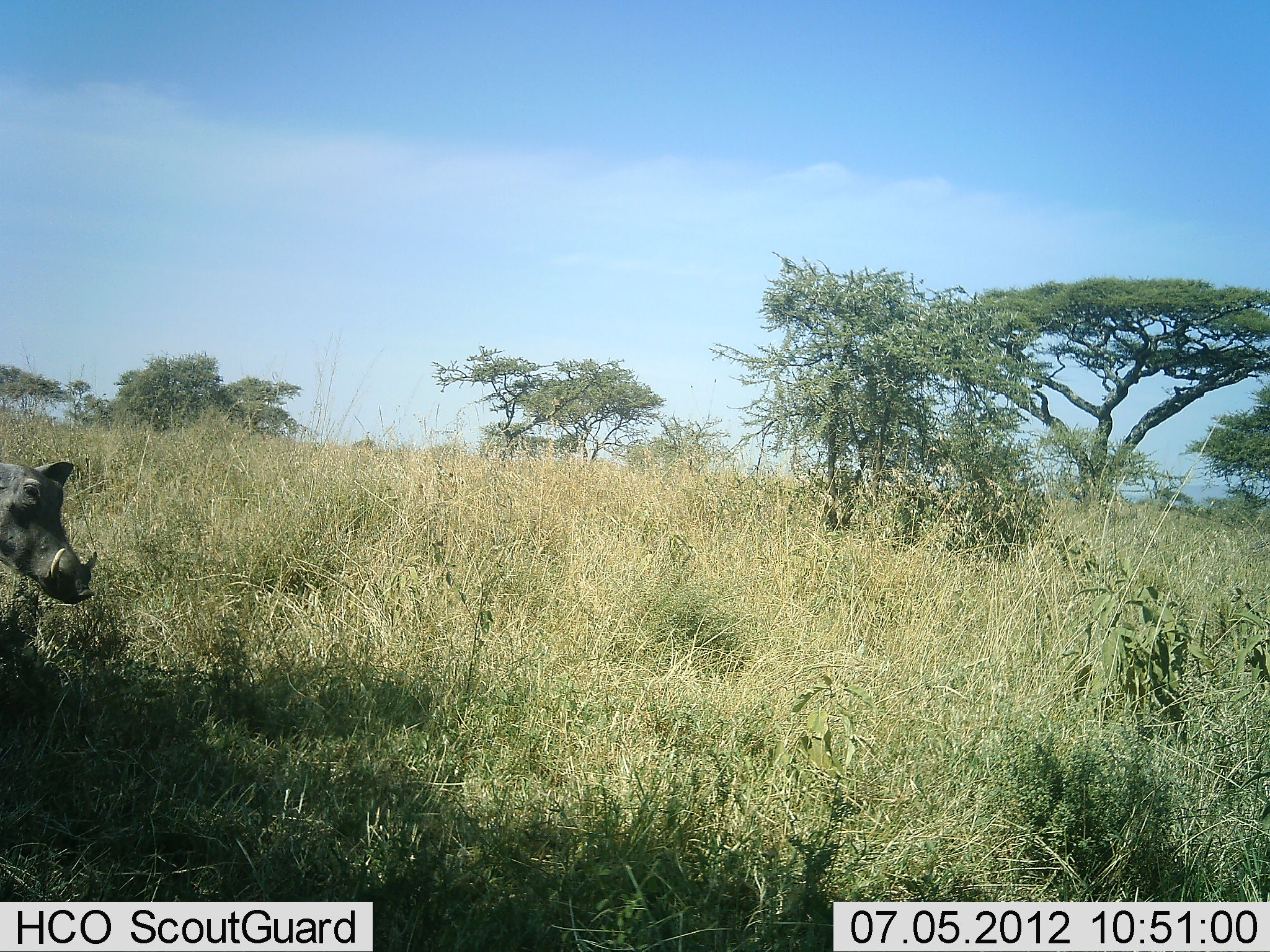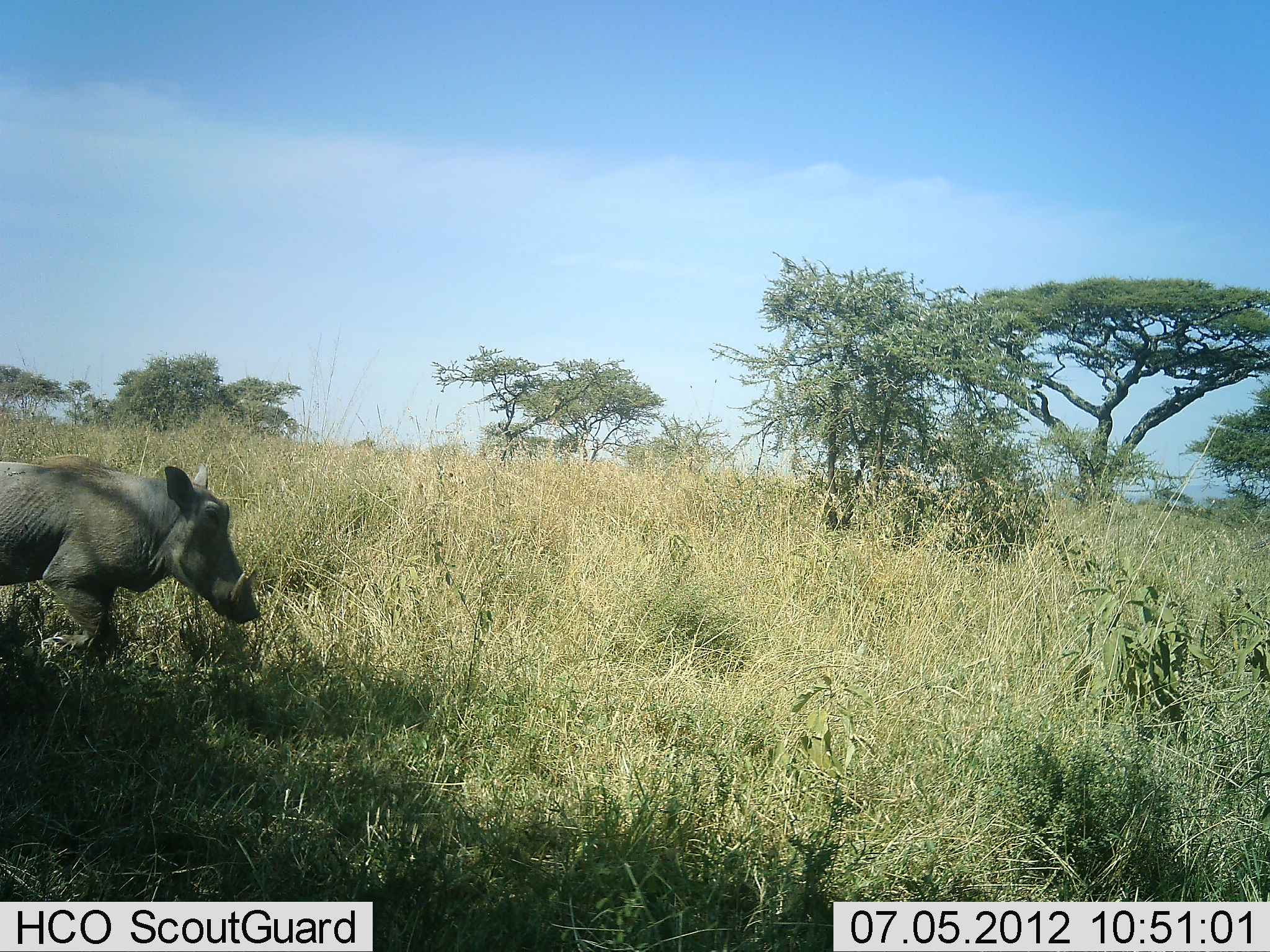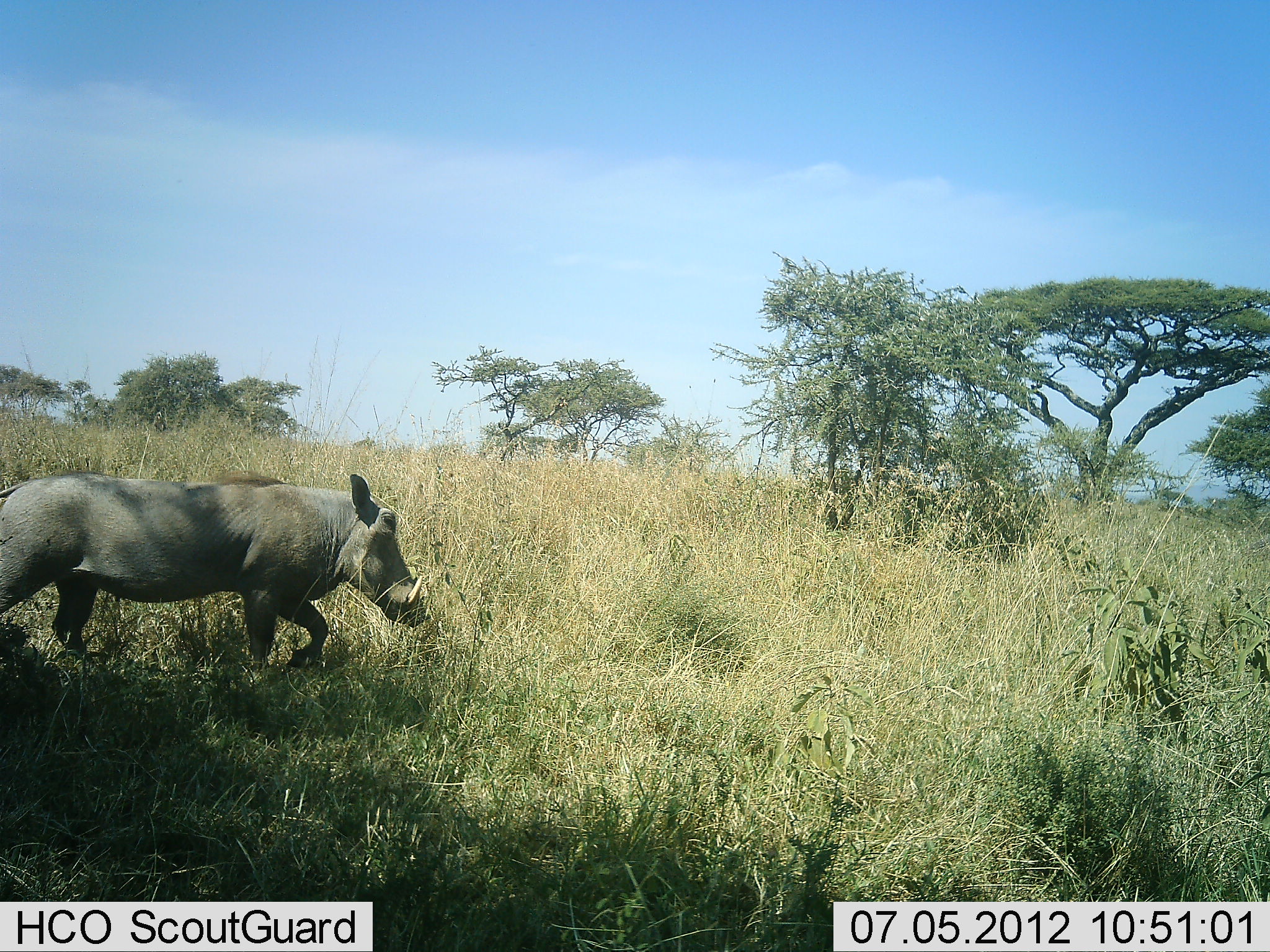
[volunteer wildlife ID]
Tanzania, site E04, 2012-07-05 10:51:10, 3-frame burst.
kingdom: Animalia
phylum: Chordata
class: Mammalia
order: Artiodactyla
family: Suidae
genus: Phacochoerus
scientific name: Phacochoerus africanus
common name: warthog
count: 1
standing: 0%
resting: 0%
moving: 100%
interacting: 0%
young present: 0%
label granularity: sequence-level